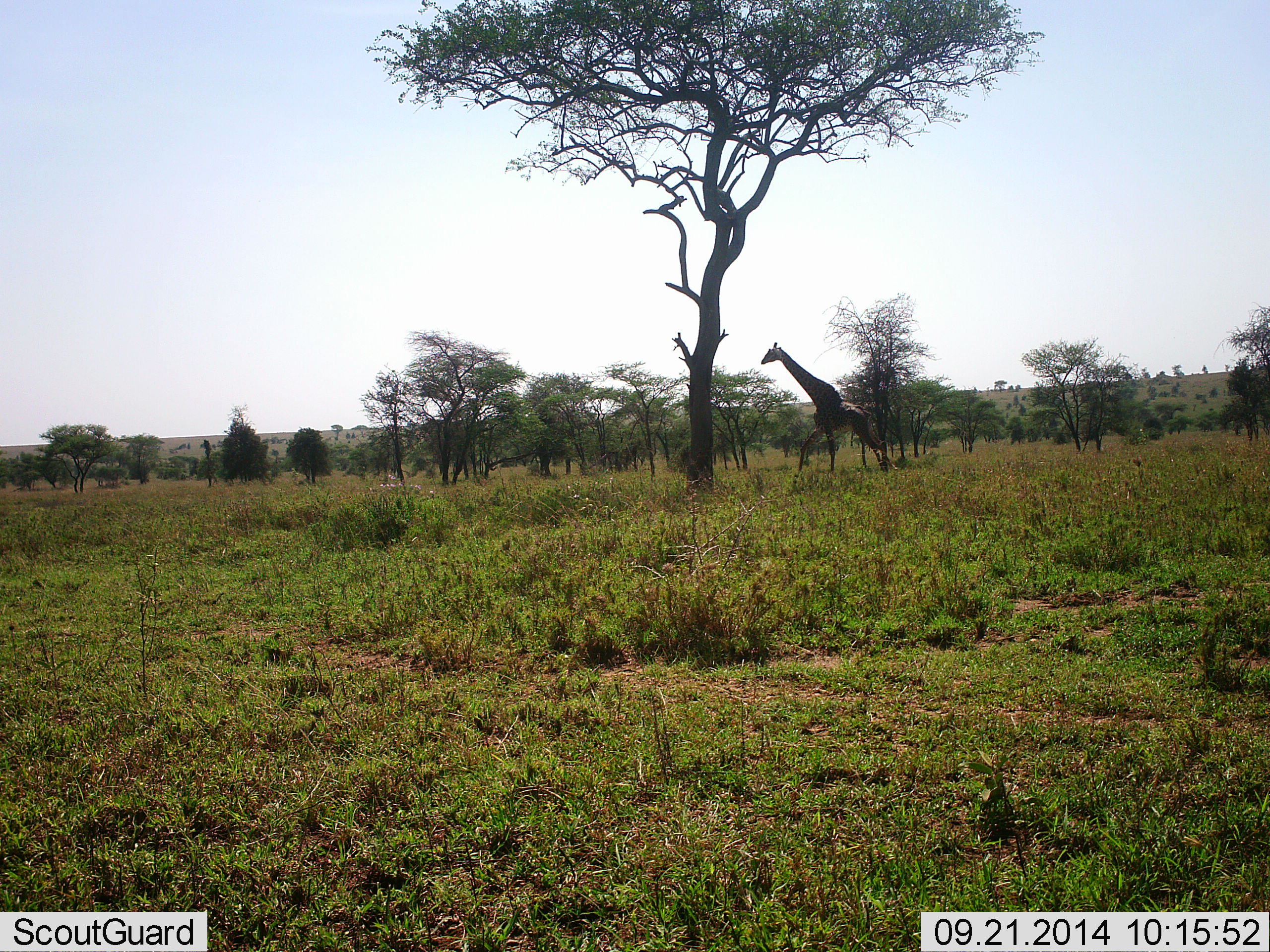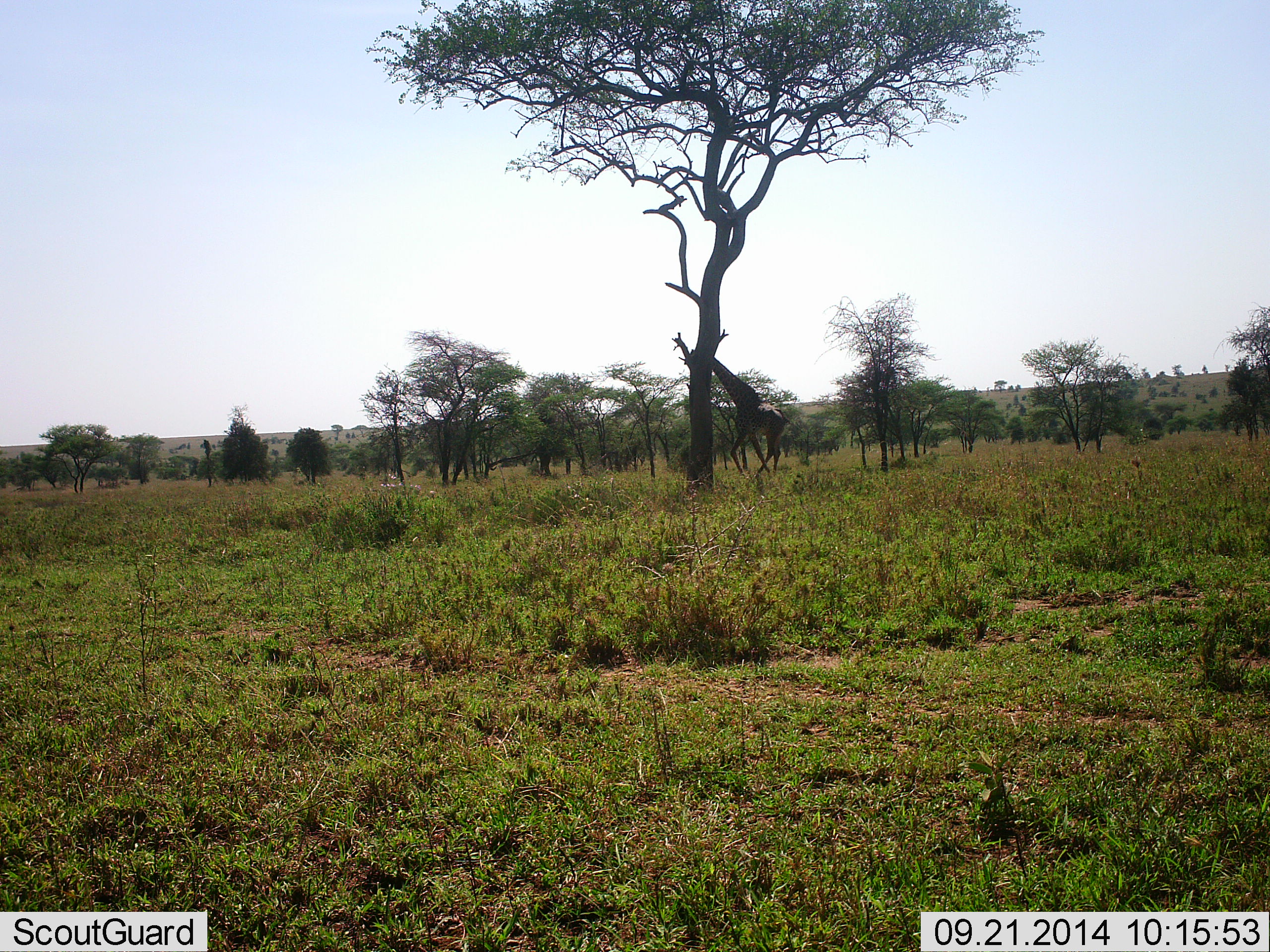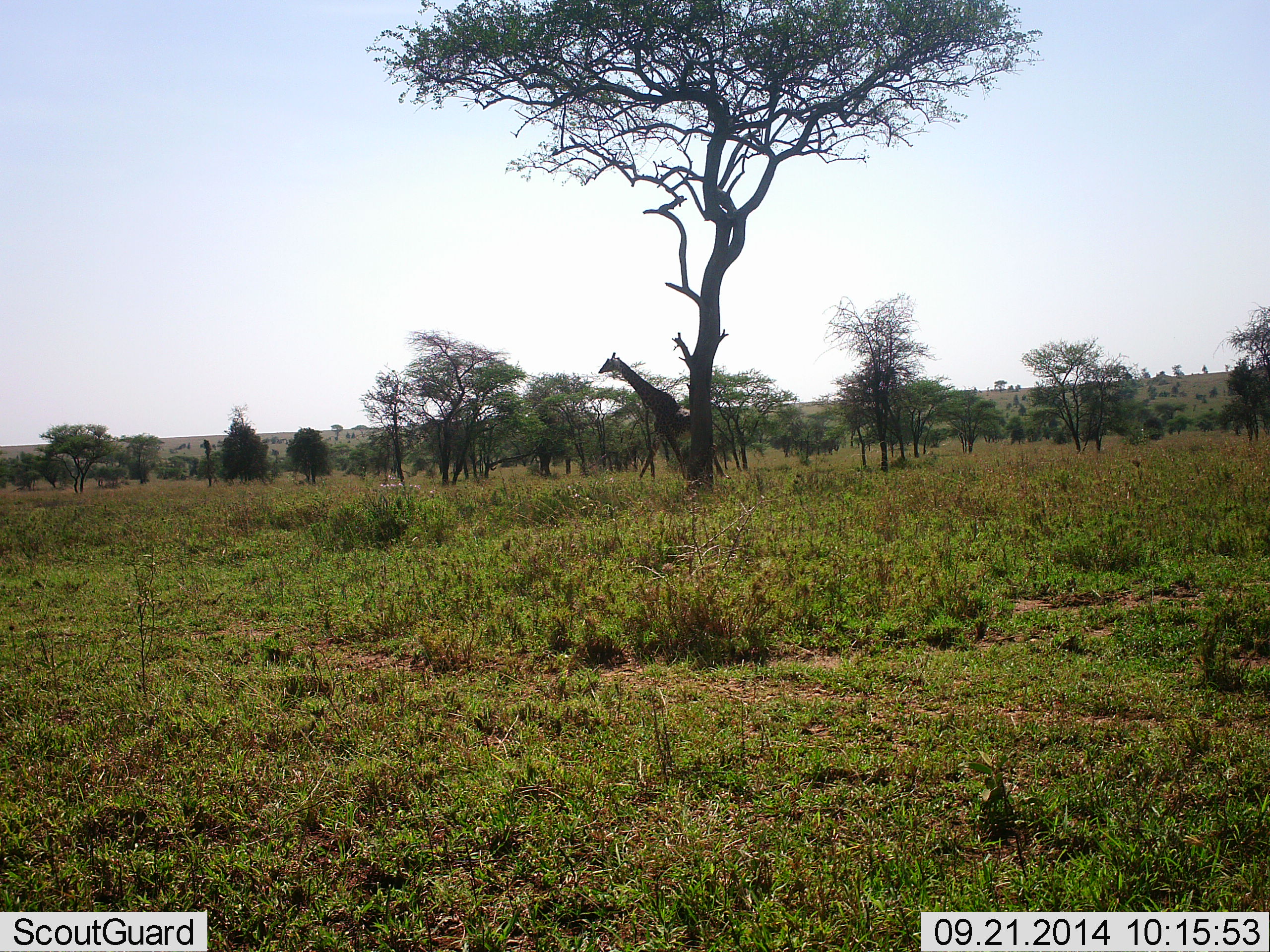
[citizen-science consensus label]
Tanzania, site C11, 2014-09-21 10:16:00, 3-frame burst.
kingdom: Animalia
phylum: Chordata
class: Mammalia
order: Artiodactyla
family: Giraffidae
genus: Giraffa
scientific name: Giraffa camelopardalis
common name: giraffe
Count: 1.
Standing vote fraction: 0%.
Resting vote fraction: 0%.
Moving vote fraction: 100%.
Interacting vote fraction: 0%.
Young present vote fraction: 0%.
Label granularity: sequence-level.